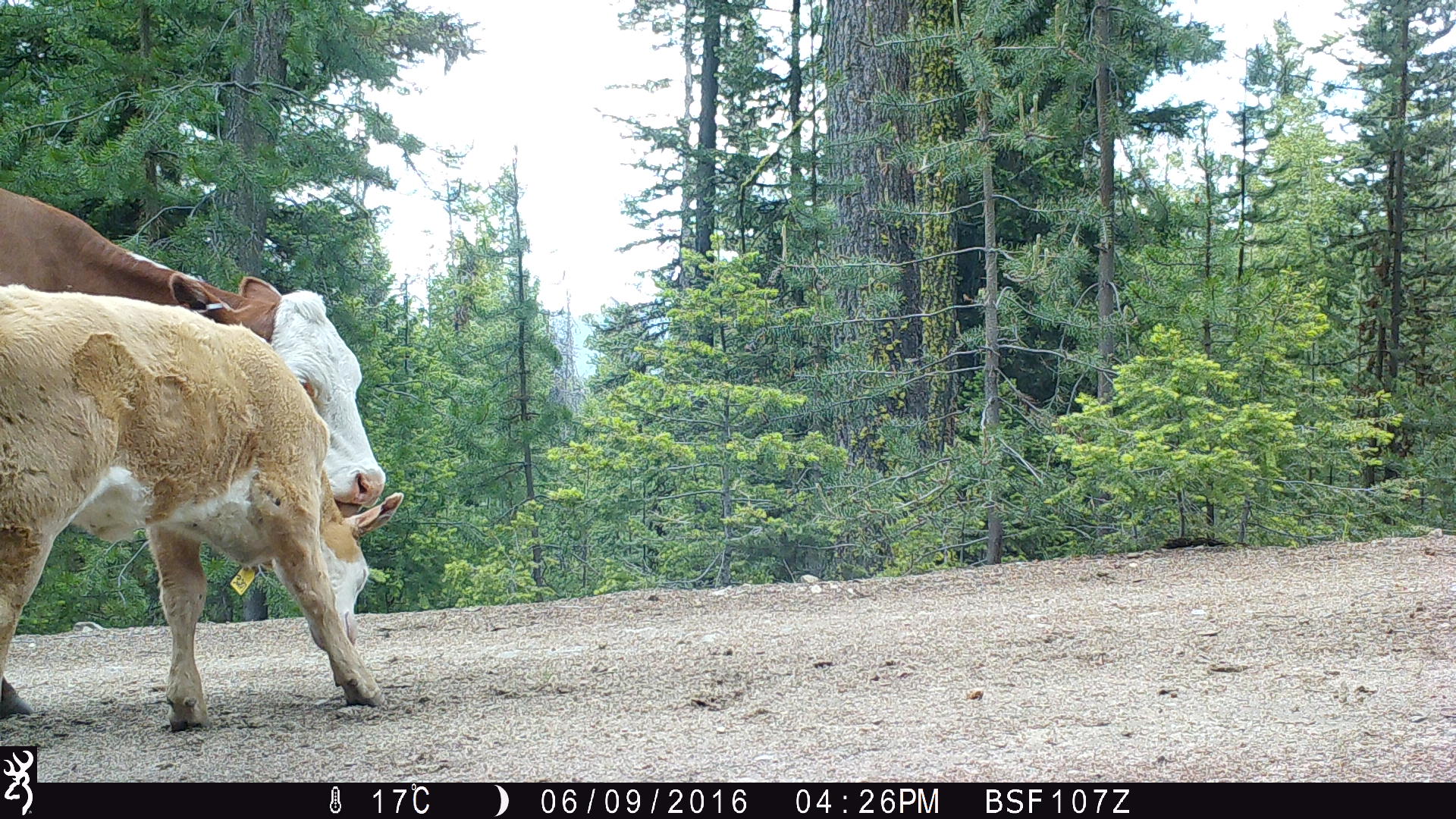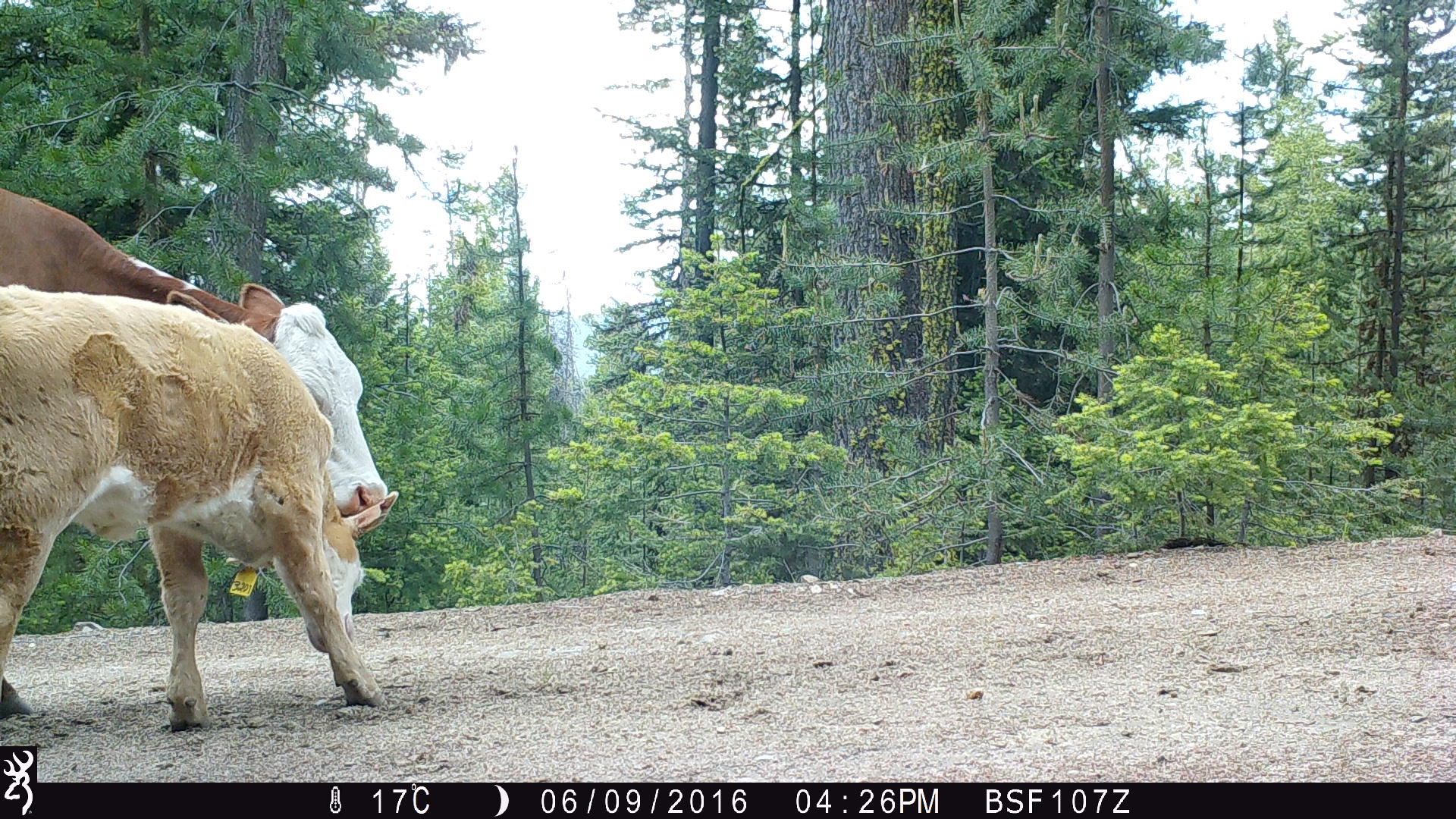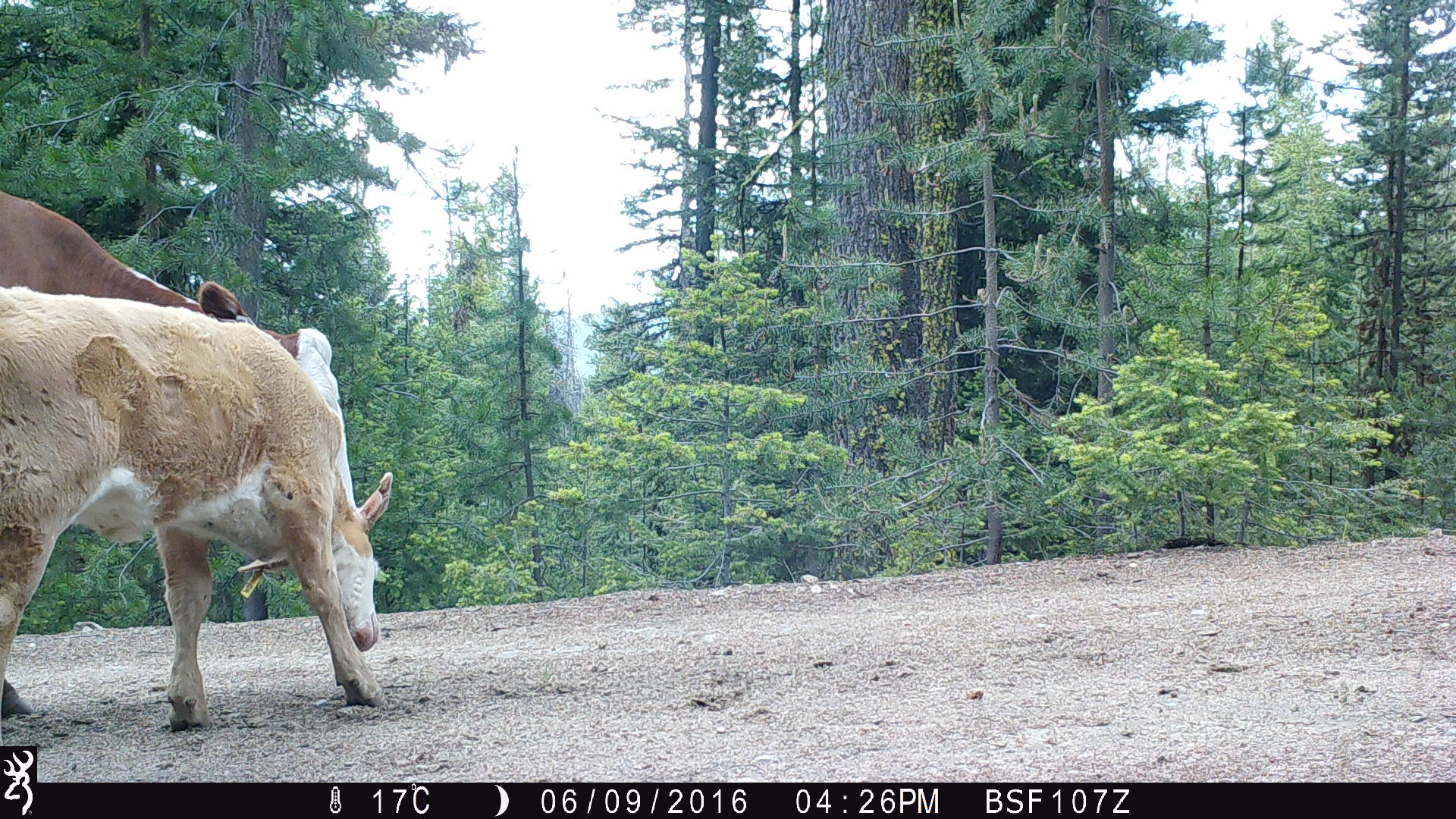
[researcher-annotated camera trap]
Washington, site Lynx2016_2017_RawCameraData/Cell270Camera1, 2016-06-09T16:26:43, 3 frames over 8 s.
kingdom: Animalia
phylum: Chordata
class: Mammalia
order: Artiodactyla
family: Bovidae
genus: Bos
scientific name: Bos taurus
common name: domestic cattle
Domestic cattle (Bos taurus). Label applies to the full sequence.